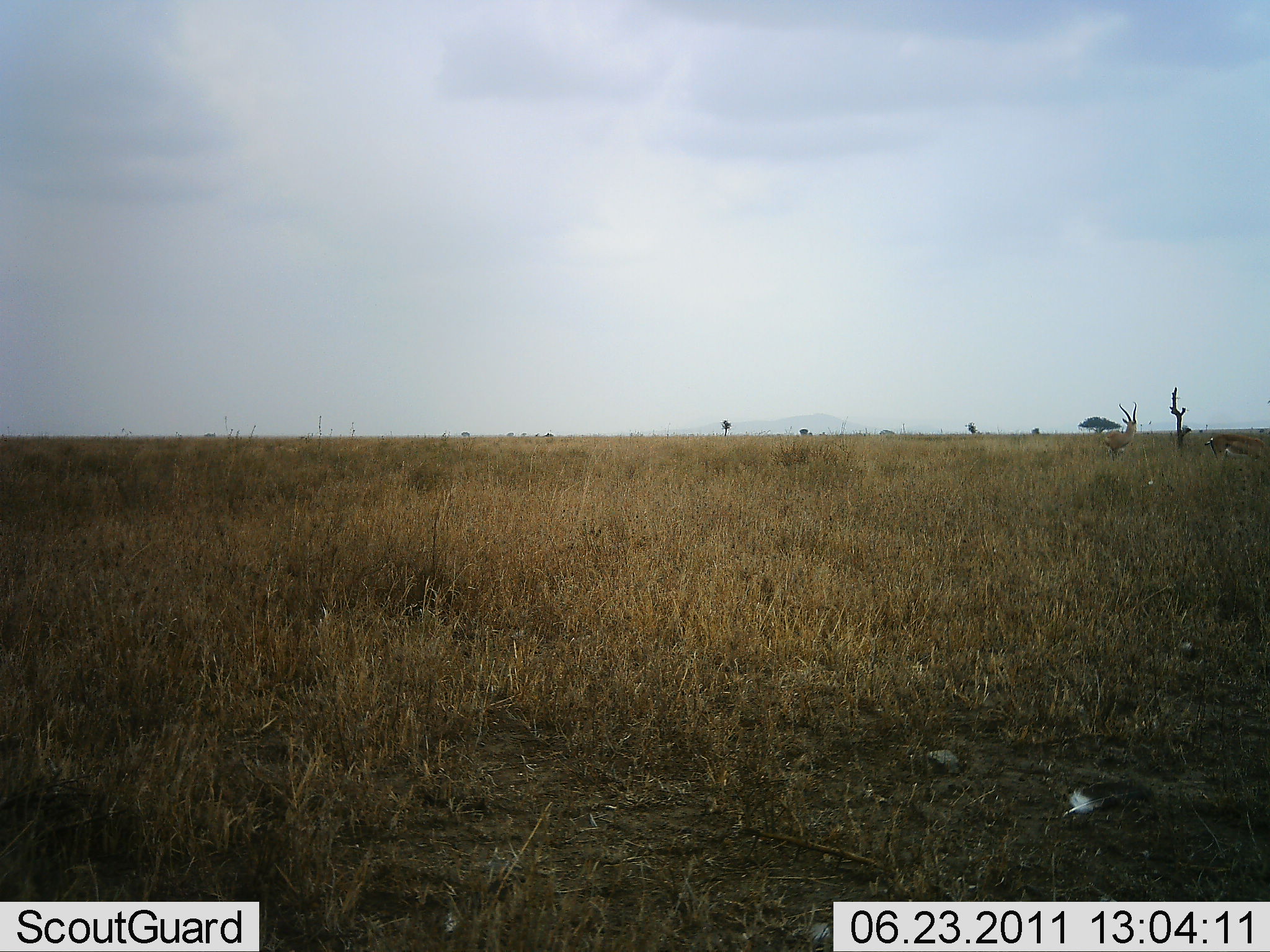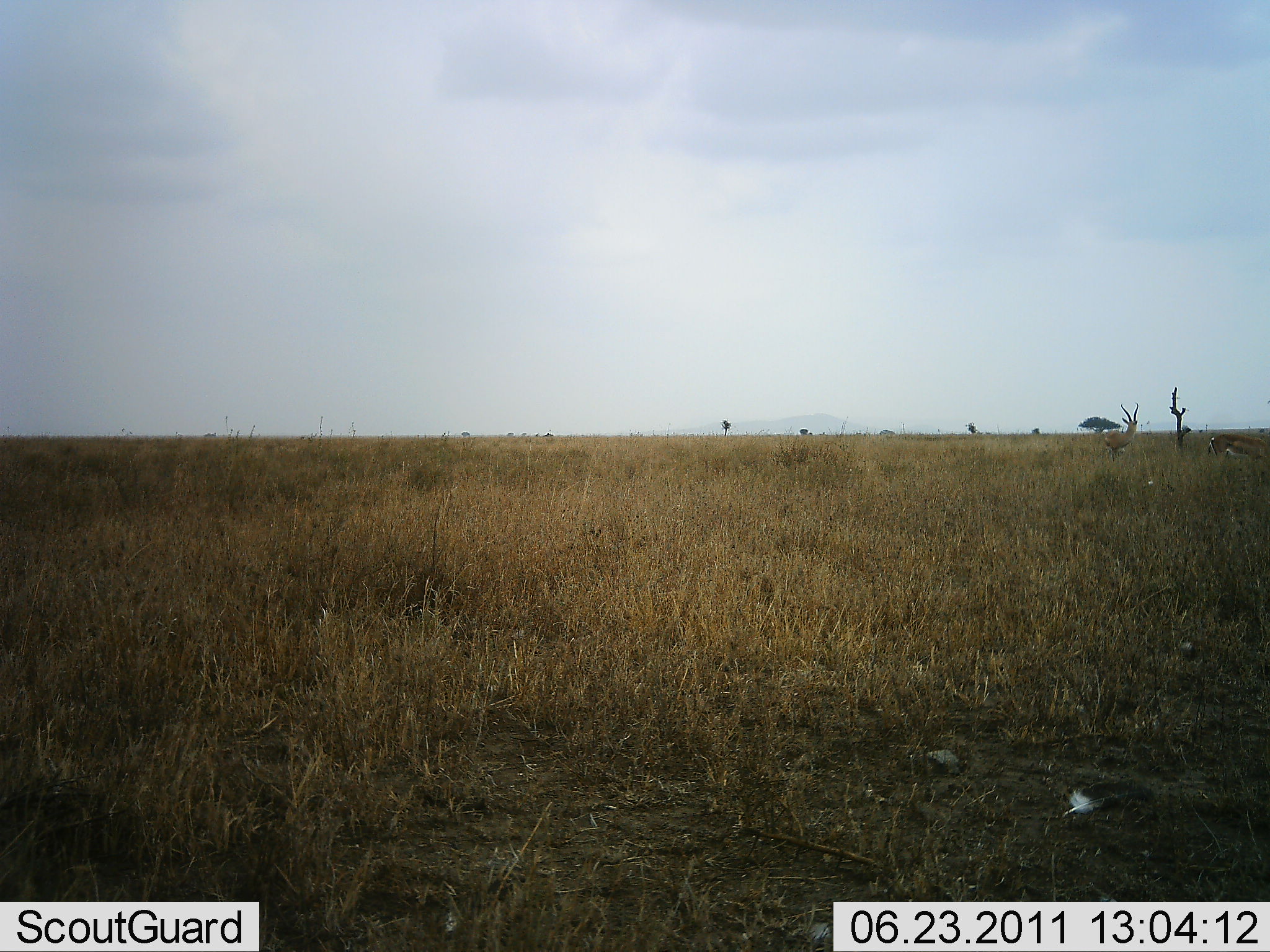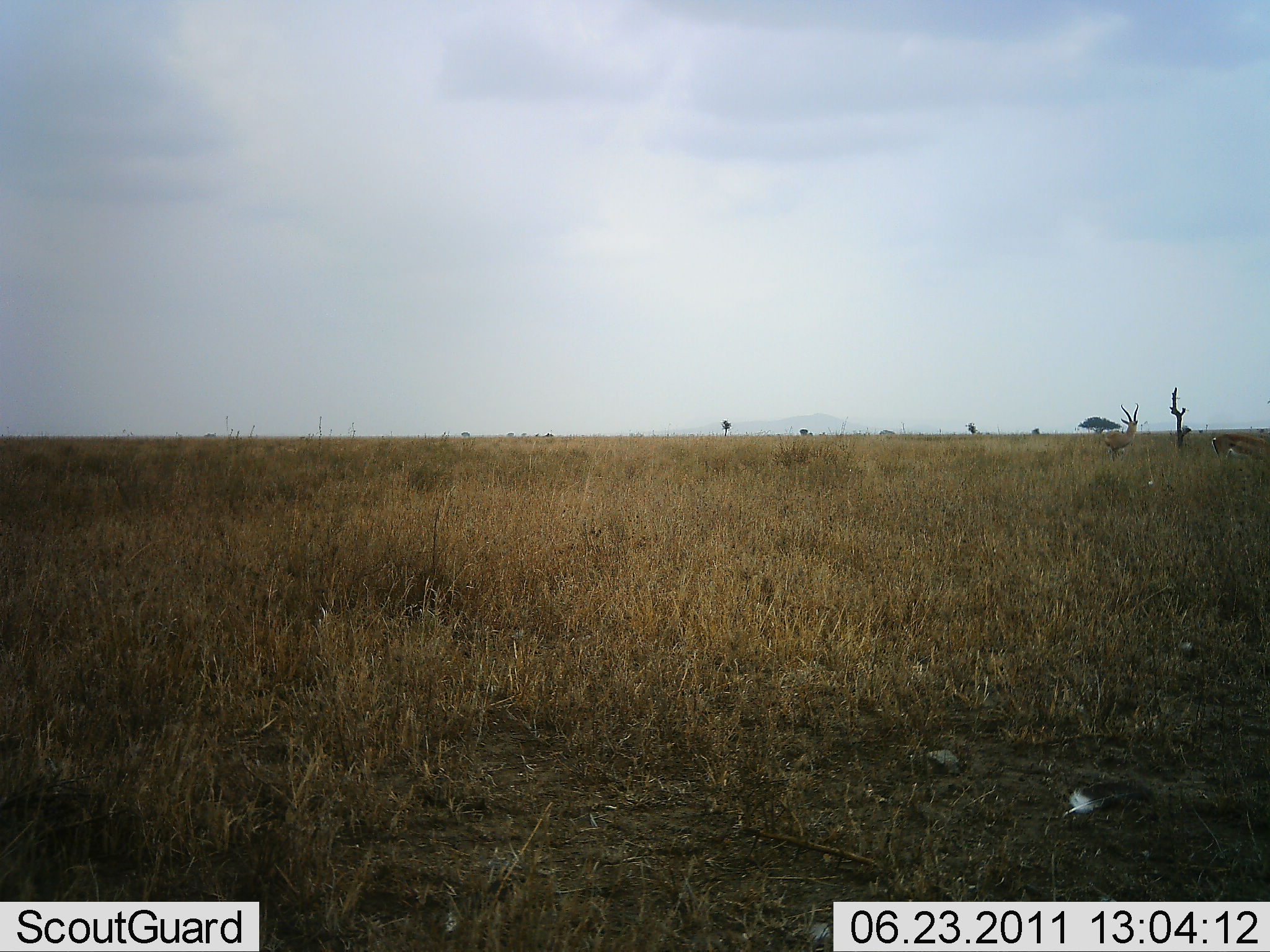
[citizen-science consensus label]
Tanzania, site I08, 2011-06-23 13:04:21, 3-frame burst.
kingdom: Animalia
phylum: Chordata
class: Mammalia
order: Artiodactyla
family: Bovidae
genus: Eudorcas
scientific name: Eudorcas thomsonii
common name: thomson's gazelle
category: gazellethomsons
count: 1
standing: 56%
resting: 11%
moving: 0%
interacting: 0%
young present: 0%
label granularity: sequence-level